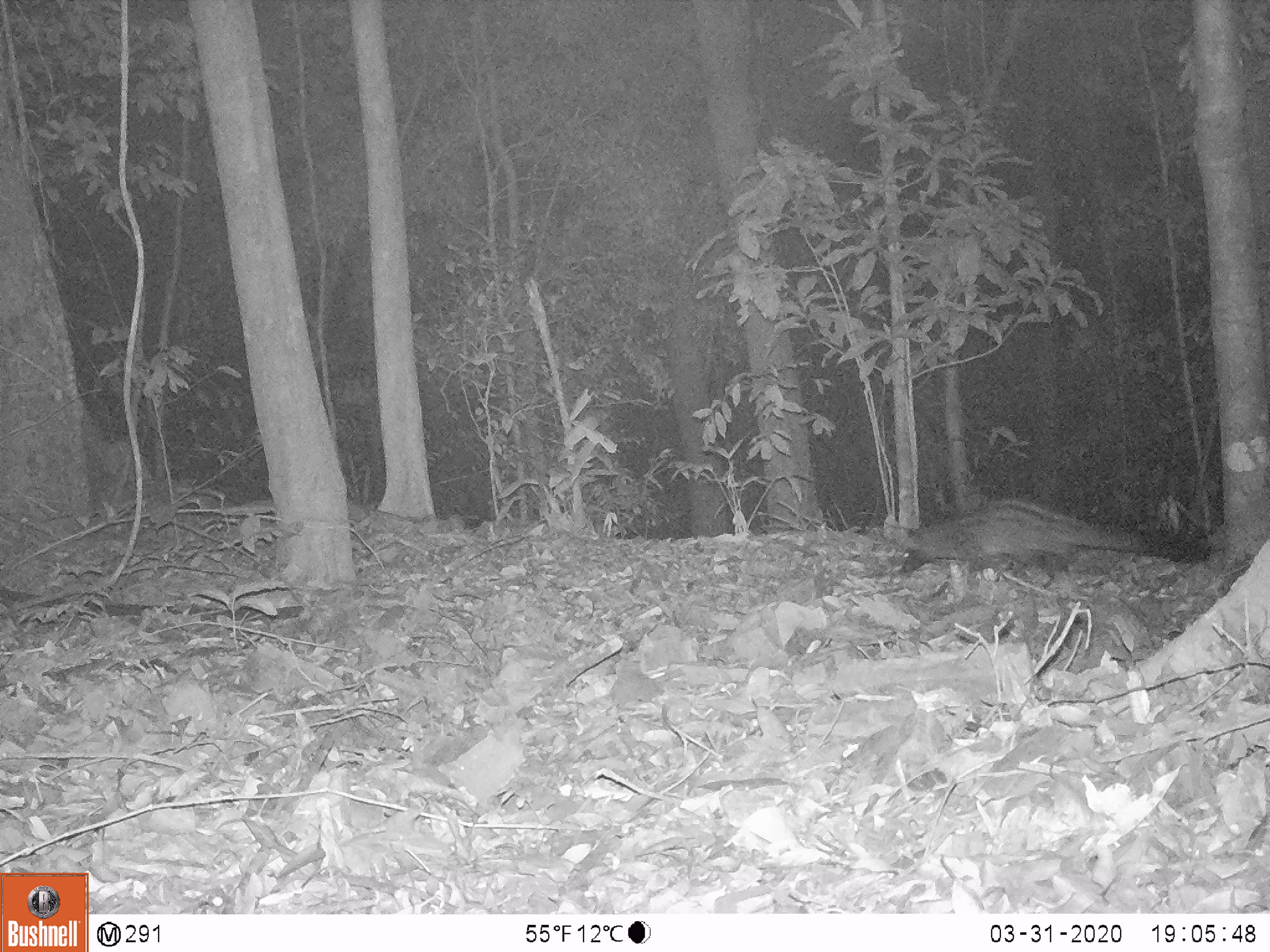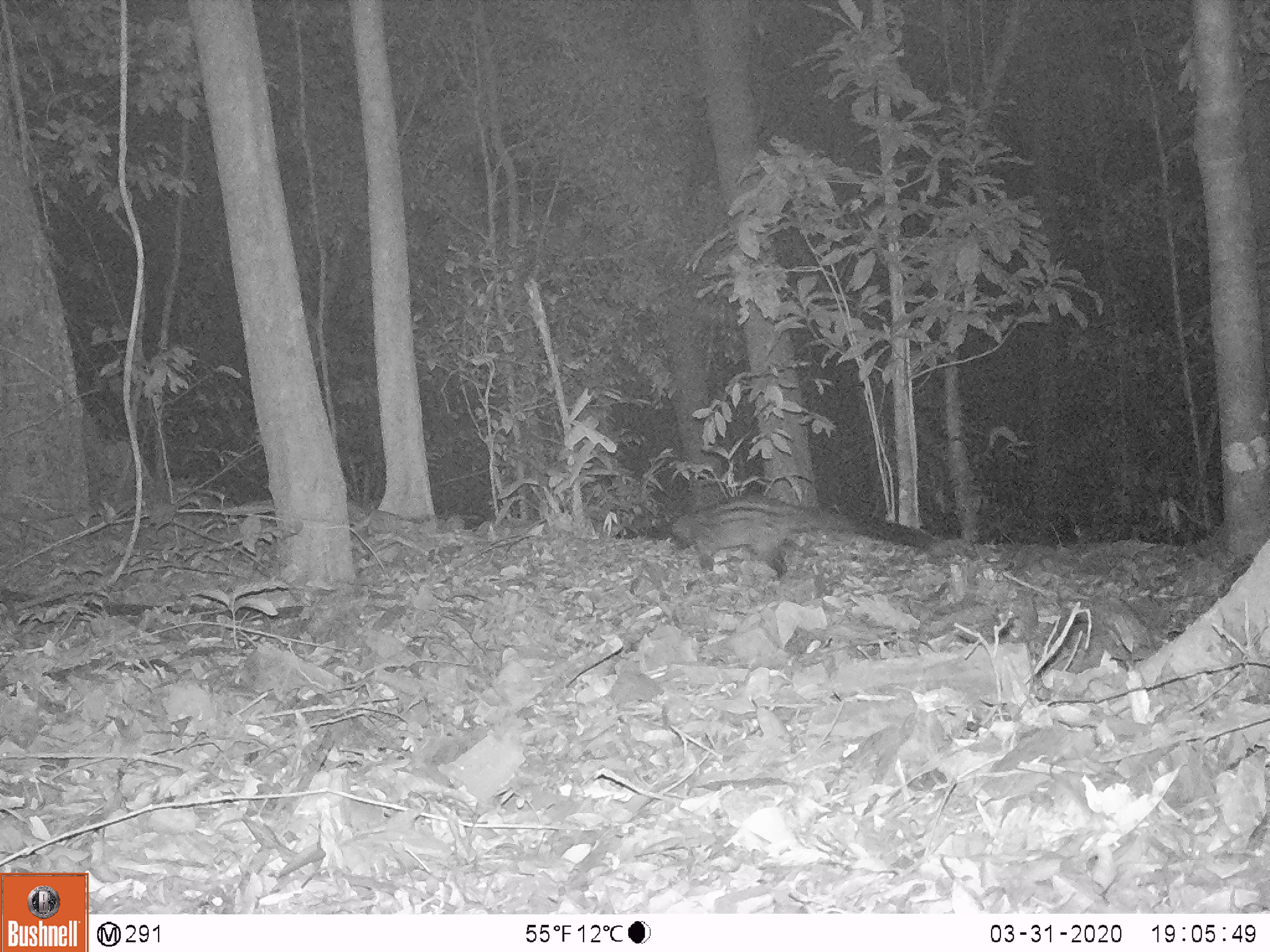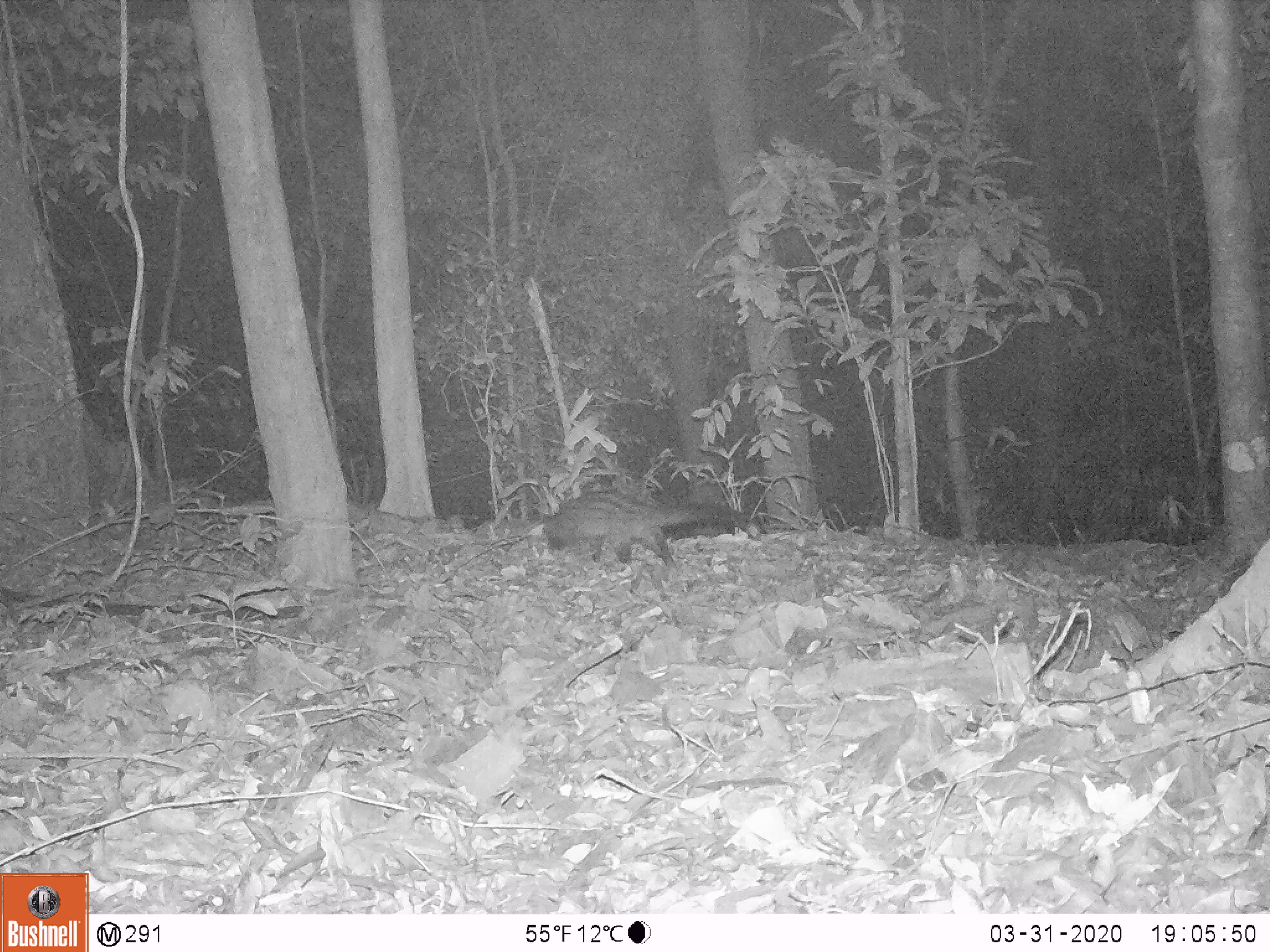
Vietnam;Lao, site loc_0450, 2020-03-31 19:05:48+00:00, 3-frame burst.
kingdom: Animalia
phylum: Chordata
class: Mammalia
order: Carnivora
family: Viverridae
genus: Paradoxurus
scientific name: Paradoxurus hermaphroditus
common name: common palm civet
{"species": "common palm civet (Paradoxurus hermaphroditus)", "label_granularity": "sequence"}